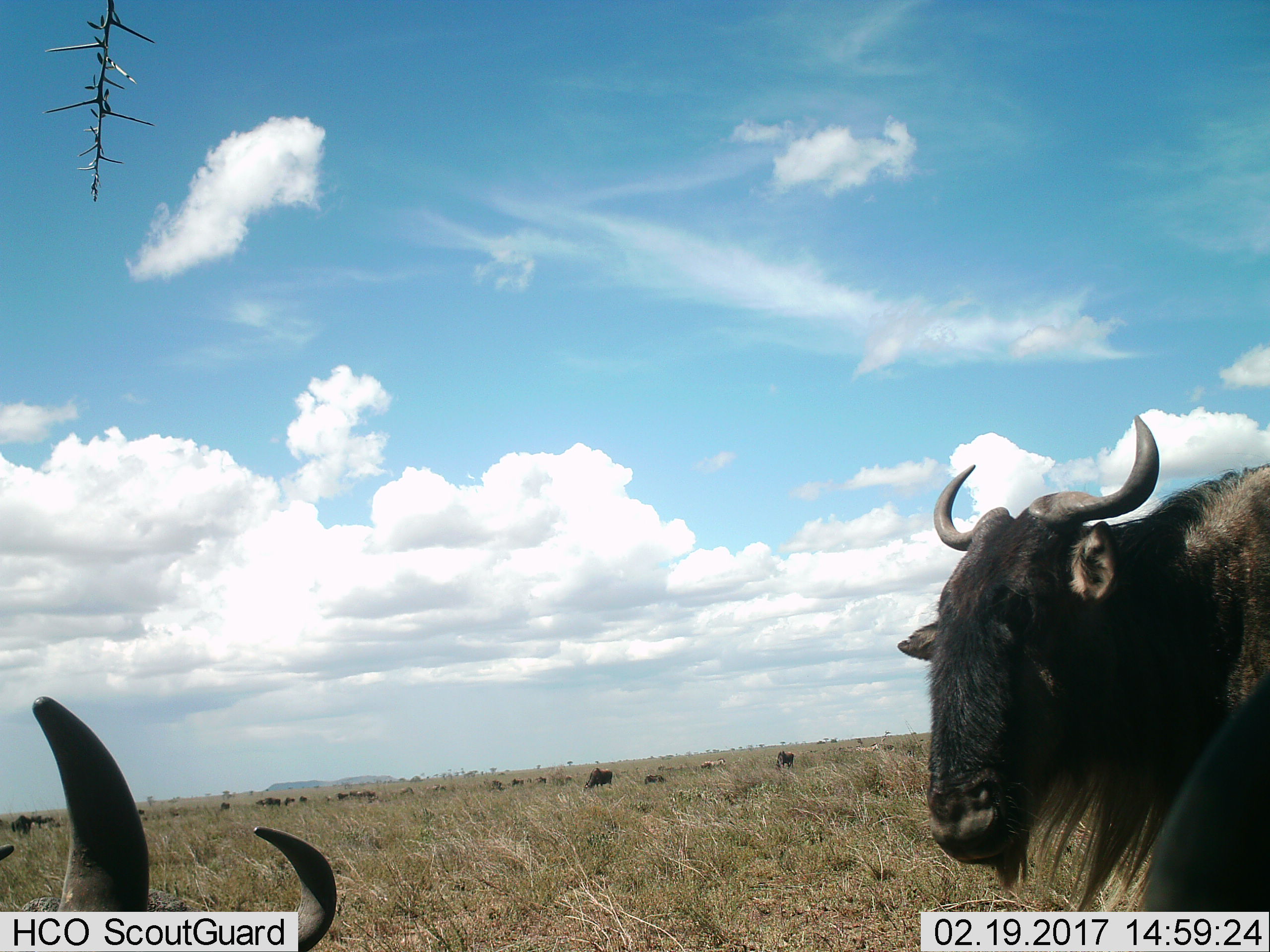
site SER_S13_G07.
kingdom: Animalia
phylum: Chordata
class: Mammalia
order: Artiodactyla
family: Bovidae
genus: Connochaetes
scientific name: Connochaetes taurinus taurinus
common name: blue wildebeest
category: wildebeestblue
Wildebeestblue (blue wildebeest) (Connochaetes taurinus taurinus), count 11-50. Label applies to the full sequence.